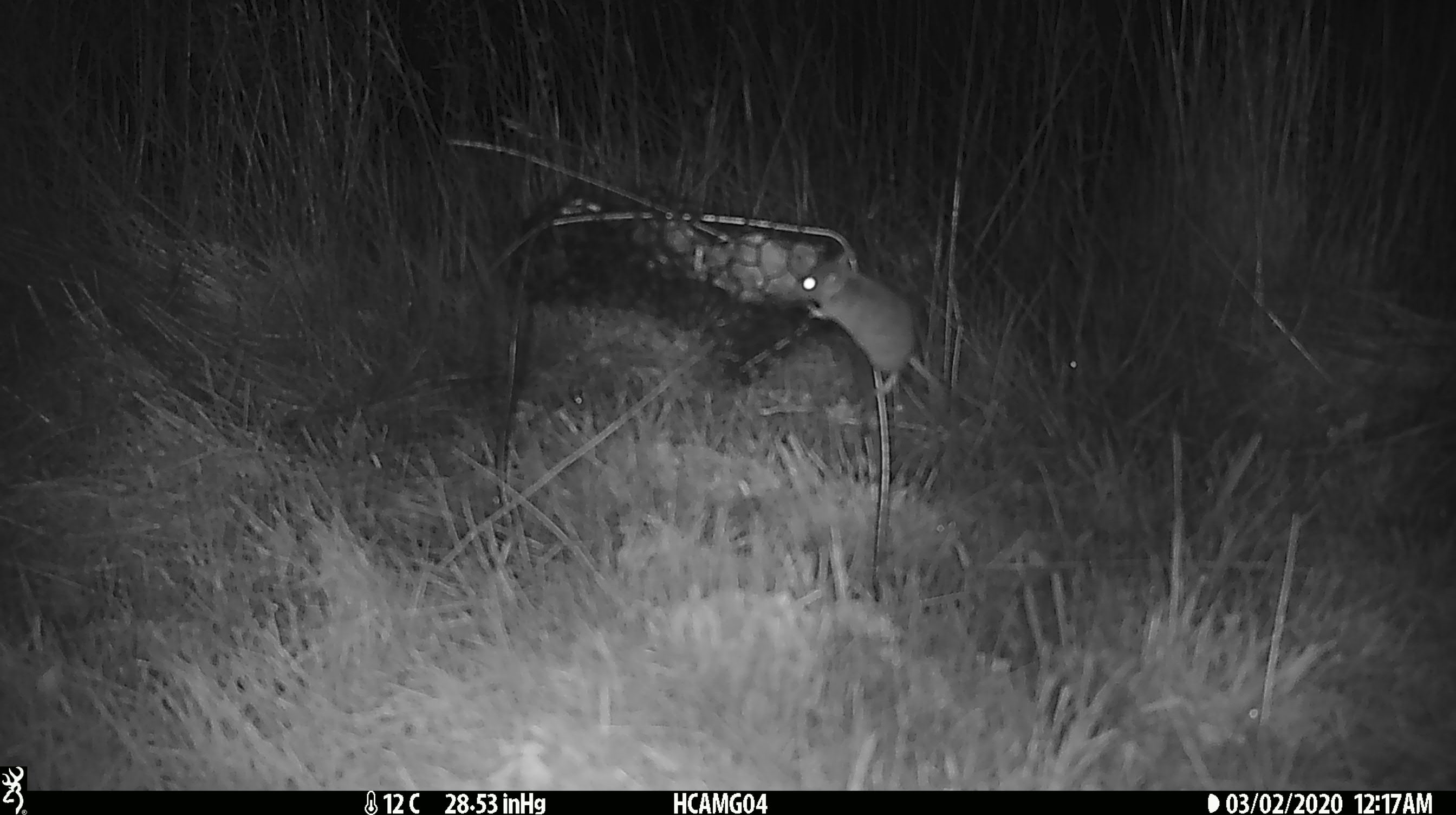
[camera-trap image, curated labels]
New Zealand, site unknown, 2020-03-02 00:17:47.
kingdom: Animalia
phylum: Chordata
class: Mammalia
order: Rodentia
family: Muridae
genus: Mus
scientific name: Mus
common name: mouse